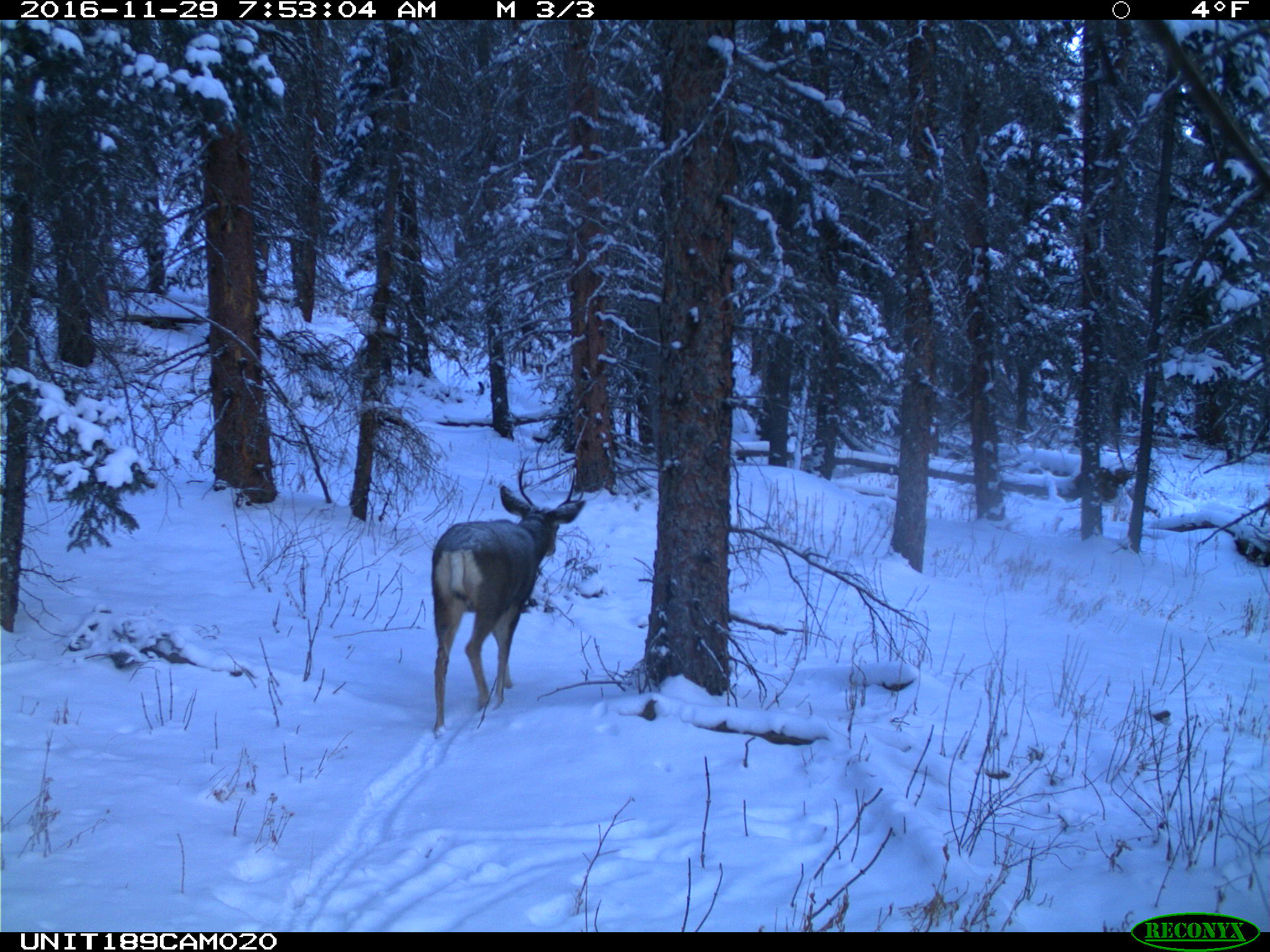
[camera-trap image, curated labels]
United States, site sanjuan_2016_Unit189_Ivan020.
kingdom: Animalia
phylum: Chordata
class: Mammalia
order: Artiodactyla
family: Cervidae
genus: Odocoileus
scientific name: Odocoileus hemionus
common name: mule deer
Odocoileus hemionus (mule deer).